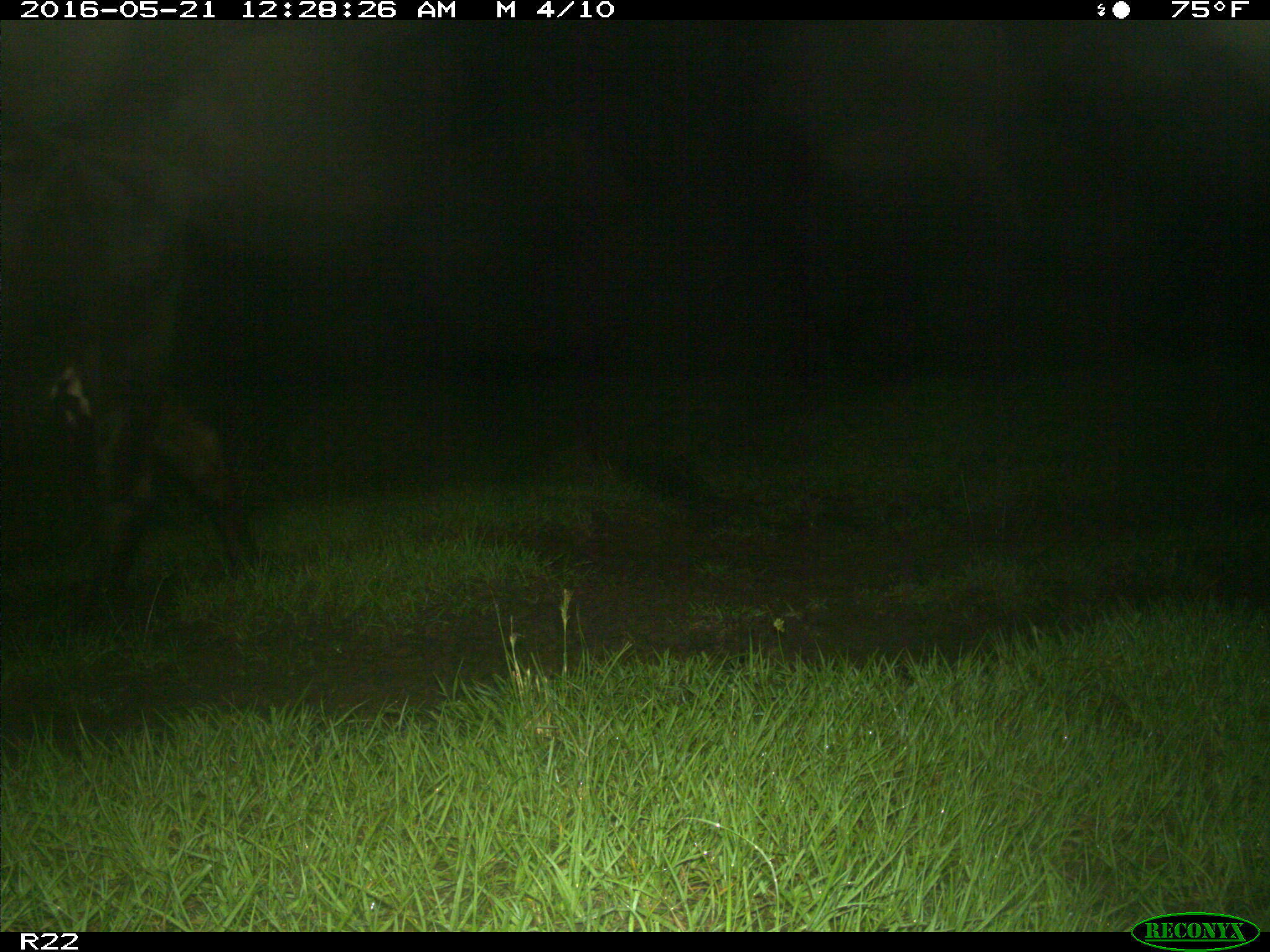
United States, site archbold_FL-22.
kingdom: Animalia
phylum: Chordata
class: Mammalia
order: Artiodactyla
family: Bovidae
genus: Bos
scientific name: Bos taurus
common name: domestic cow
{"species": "Bos taurus (domestic cow)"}